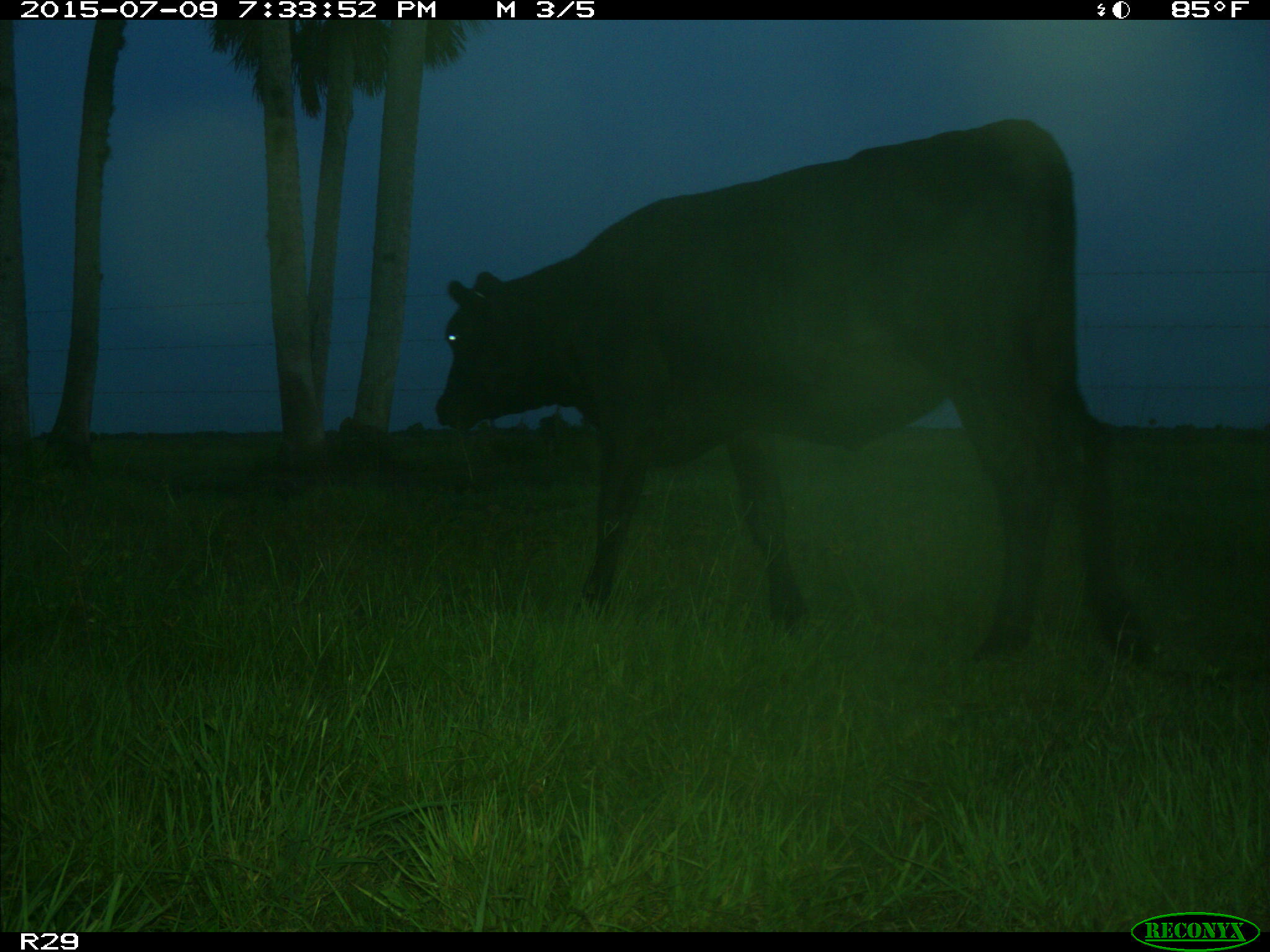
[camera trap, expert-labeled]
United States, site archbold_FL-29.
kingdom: Animalia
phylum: Chordata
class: Mammalia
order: Artiodactyla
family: Bovidae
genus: Bos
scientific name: Bos taurus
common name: domestic cow